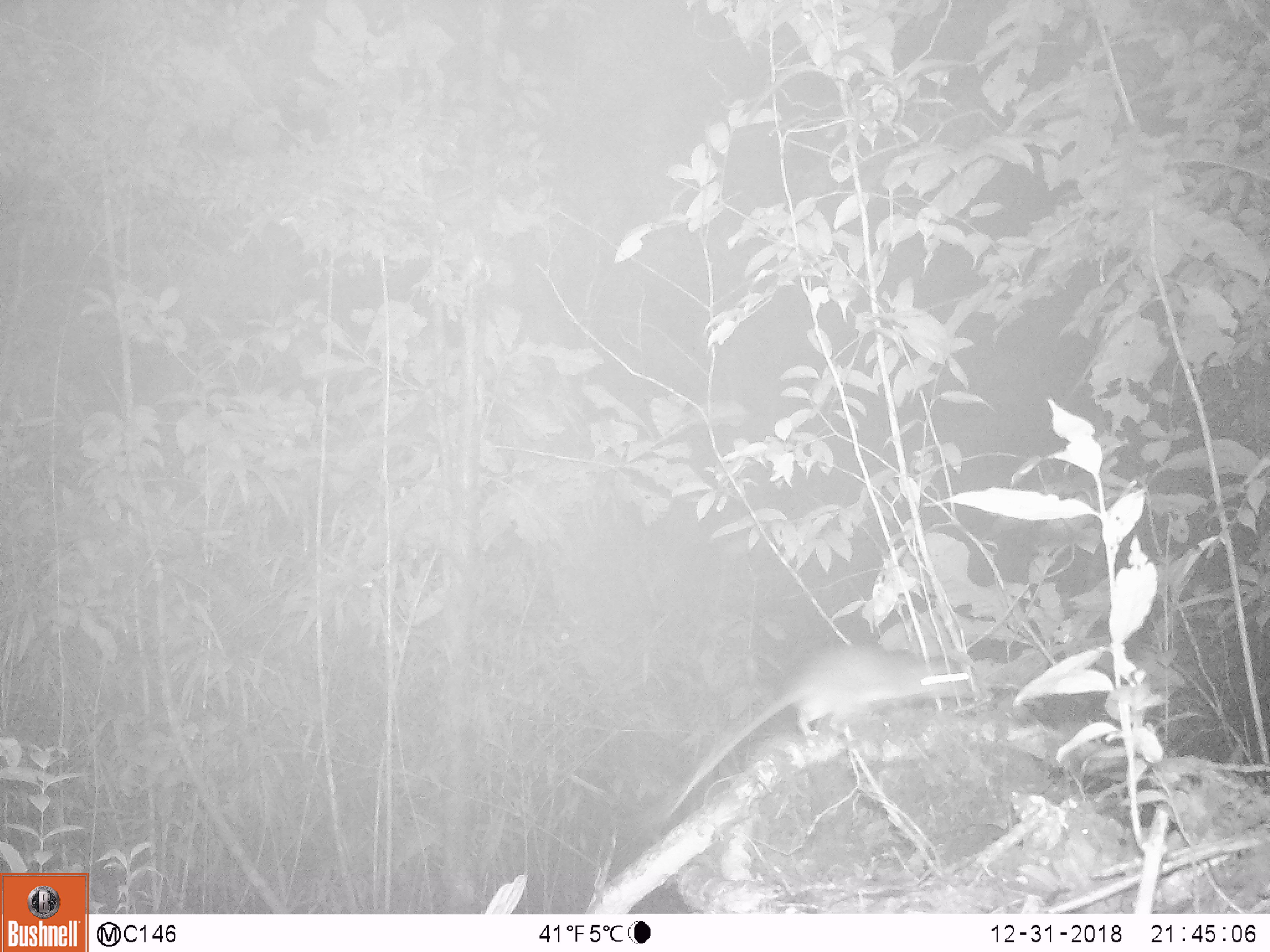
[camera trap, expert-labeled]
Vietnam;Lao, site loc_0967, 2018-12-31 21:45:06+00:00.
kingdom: Animalia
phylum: Chordata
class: Mammalia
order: Rodentia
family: Muridae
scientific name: Muridae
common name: old-world mice and rats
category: unidentified murid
Unidentified murid (old-world mice and rats) (Muridae). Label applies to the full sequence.